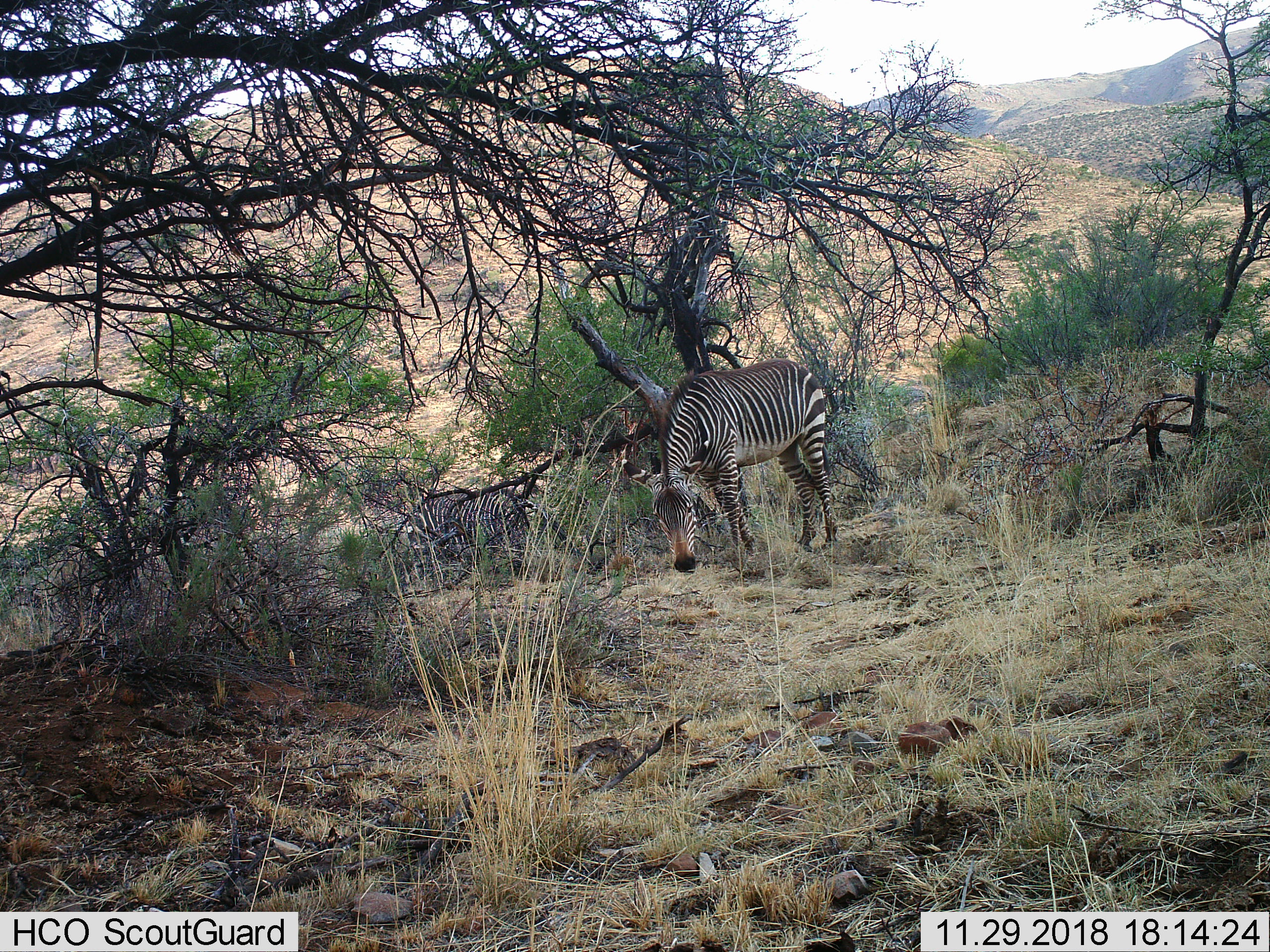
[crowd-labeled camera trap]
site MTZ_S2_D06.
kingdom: Animalia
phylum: Chordata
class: Mammalia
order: Perissodactyla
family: Equidae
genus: Equus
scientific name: Equus zebra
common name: mountain zebra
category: zebramountain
Zebramountain (mountain zebra) (Equus zebra), count 2. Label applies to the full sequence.